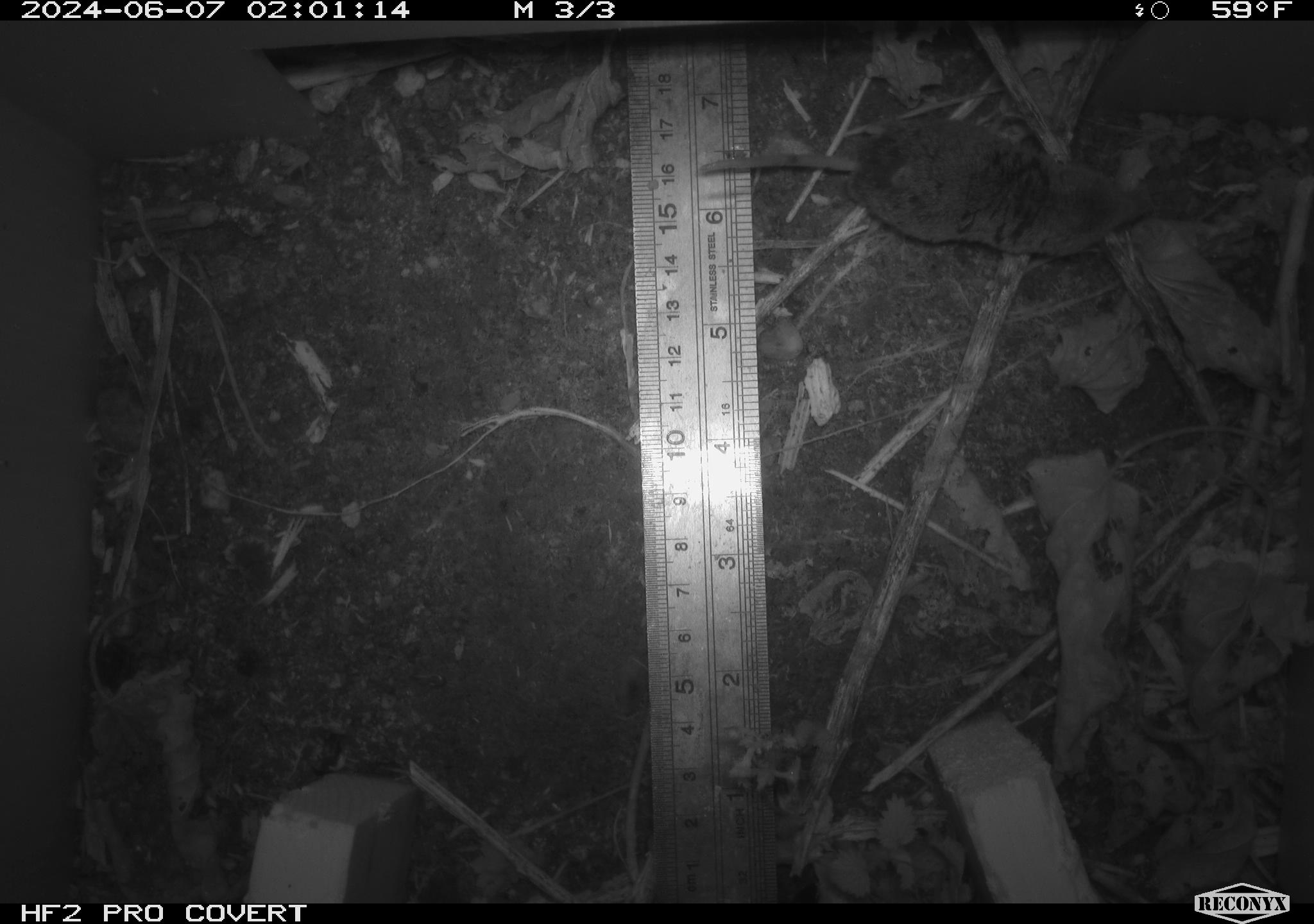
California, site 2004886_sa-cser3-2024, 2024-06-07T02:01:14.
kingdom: Animalia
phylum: Chordata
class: Mammalia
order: Rodentia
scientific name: Rodentia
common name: rodent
Rodent (Rodentia).